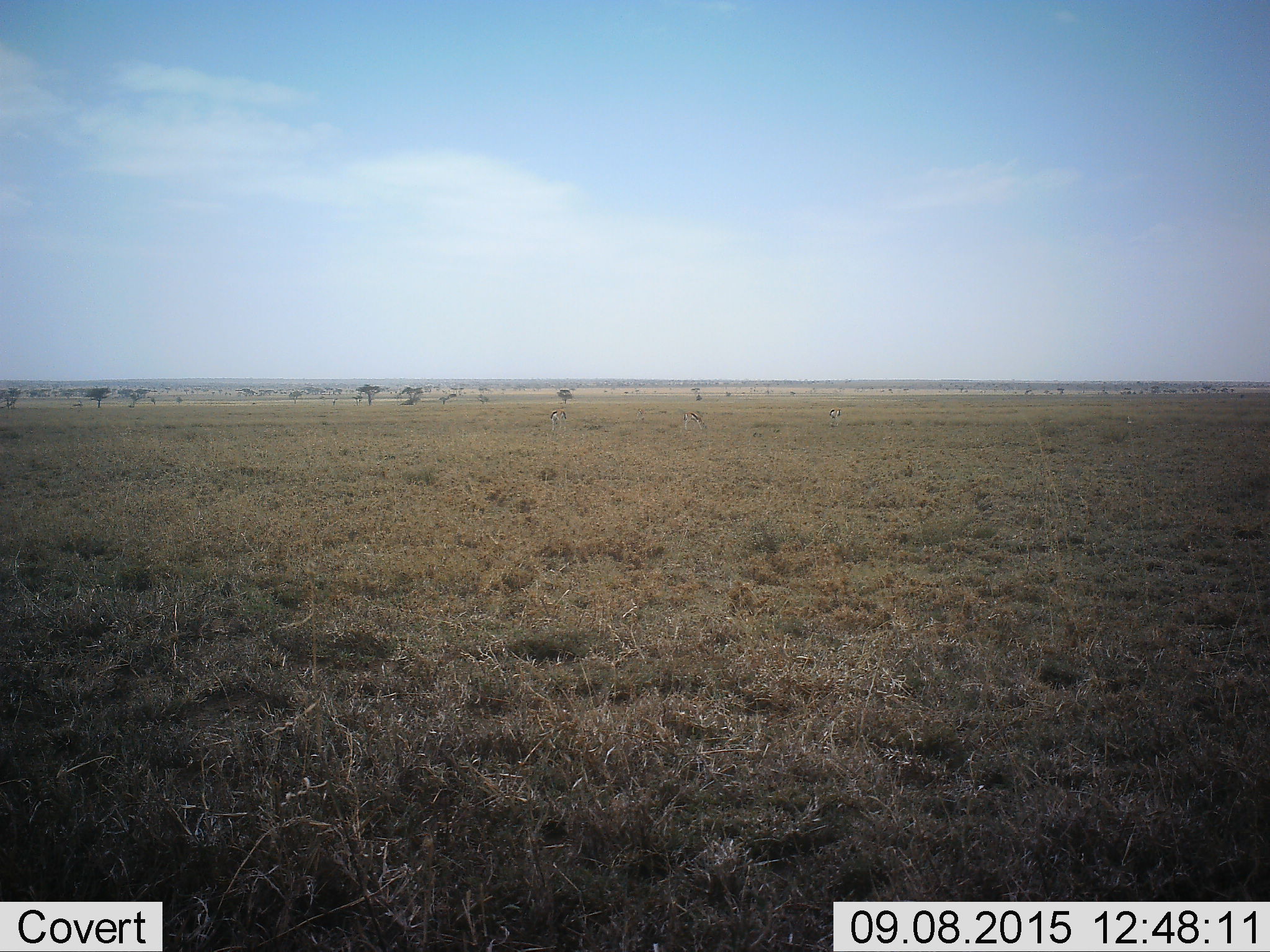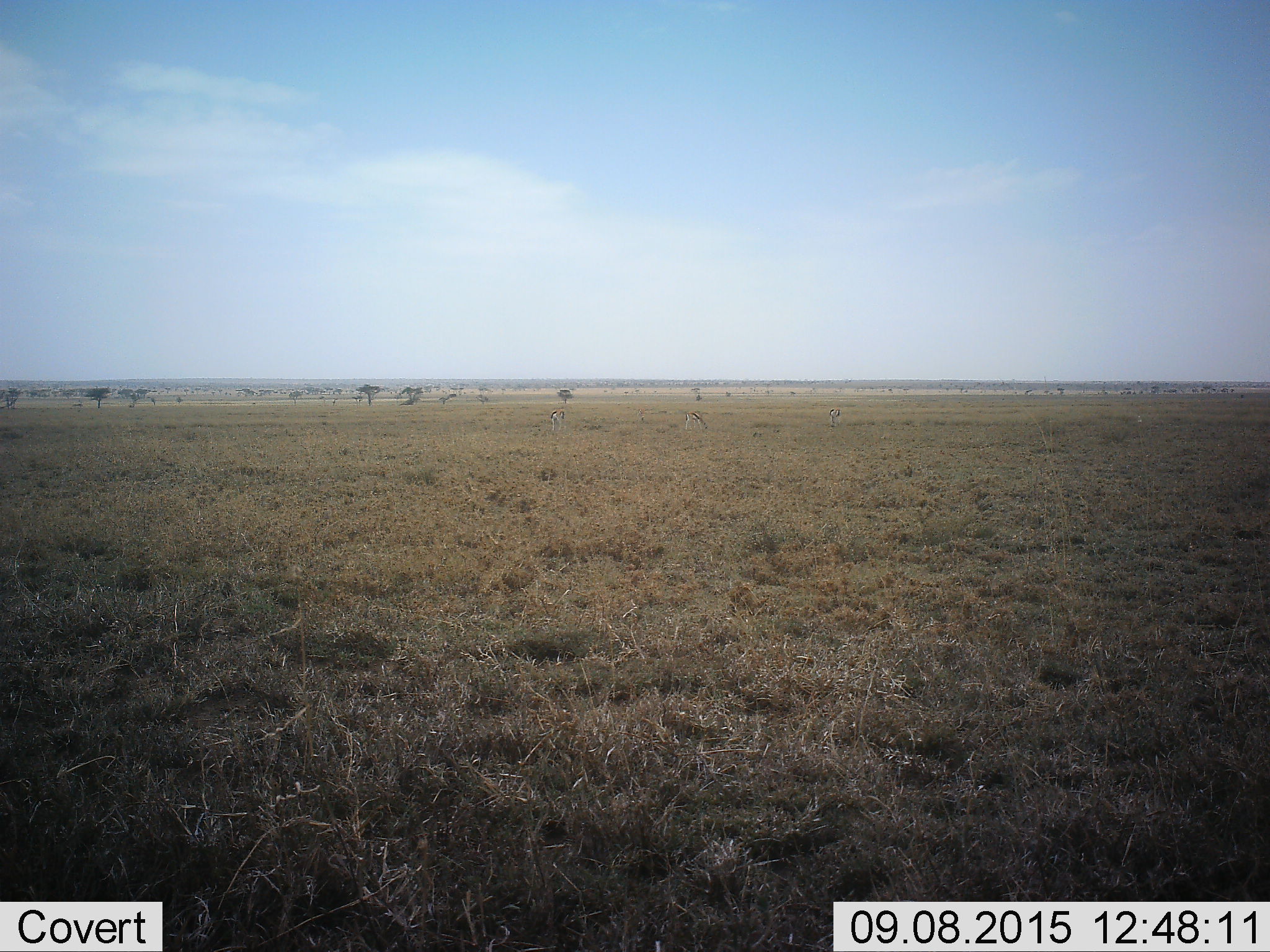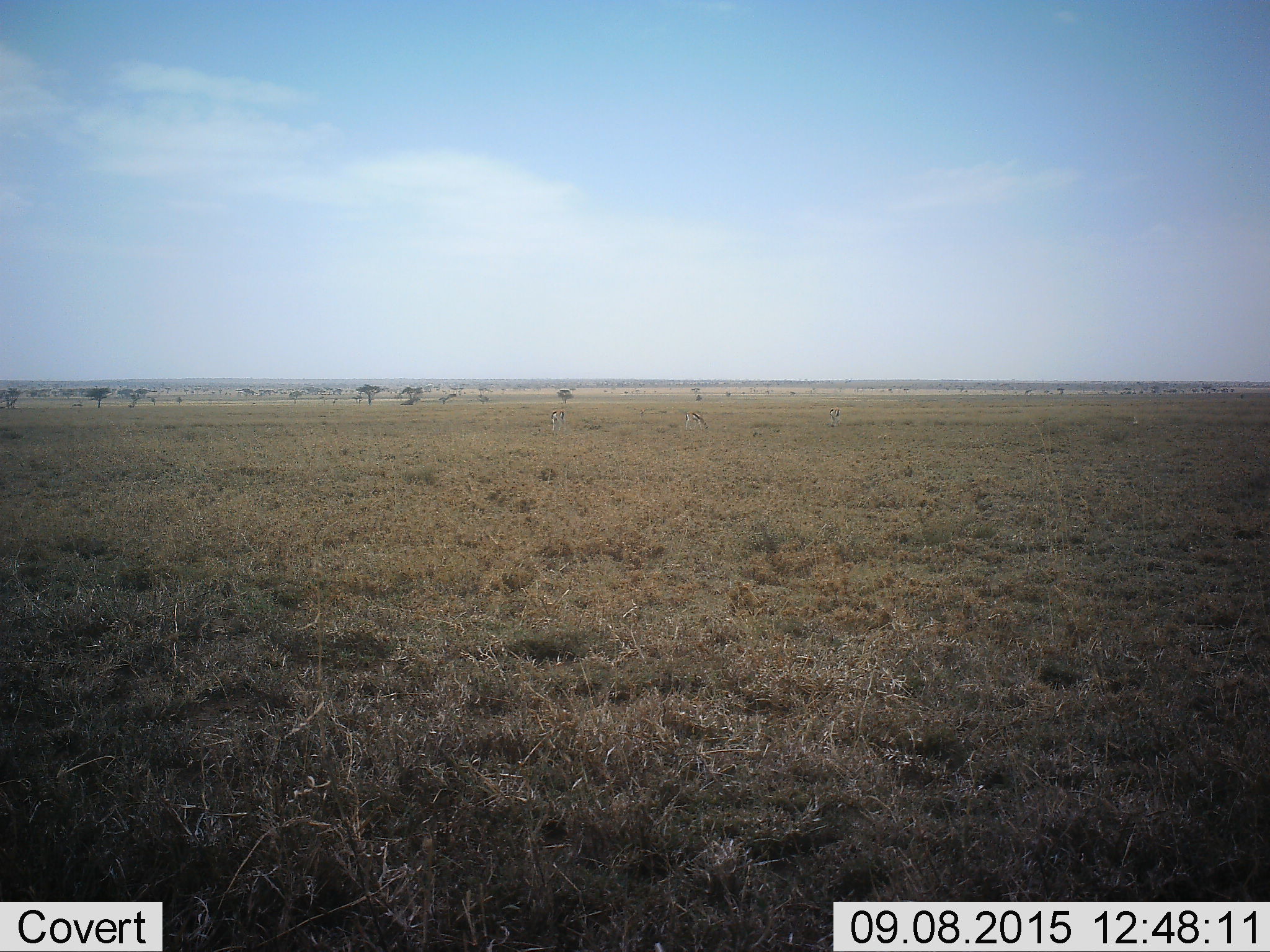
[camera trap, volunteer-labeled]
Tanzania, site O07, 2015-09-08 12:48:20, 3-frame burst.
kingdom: Animalia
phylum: Chordata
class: Mammalia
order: Artiodactyla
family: Bovidae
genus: Eudorcas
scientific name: Eudorcas thomsonii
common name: thomson's gazelle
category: gazellethomsons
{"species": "gazellethomsons (thomson's gazelle) (Eudorcas thomsonii)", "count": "4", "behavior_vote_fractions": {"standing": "80%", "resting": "0%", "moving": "40%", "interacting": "0%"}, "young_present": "0%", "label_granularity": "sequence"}